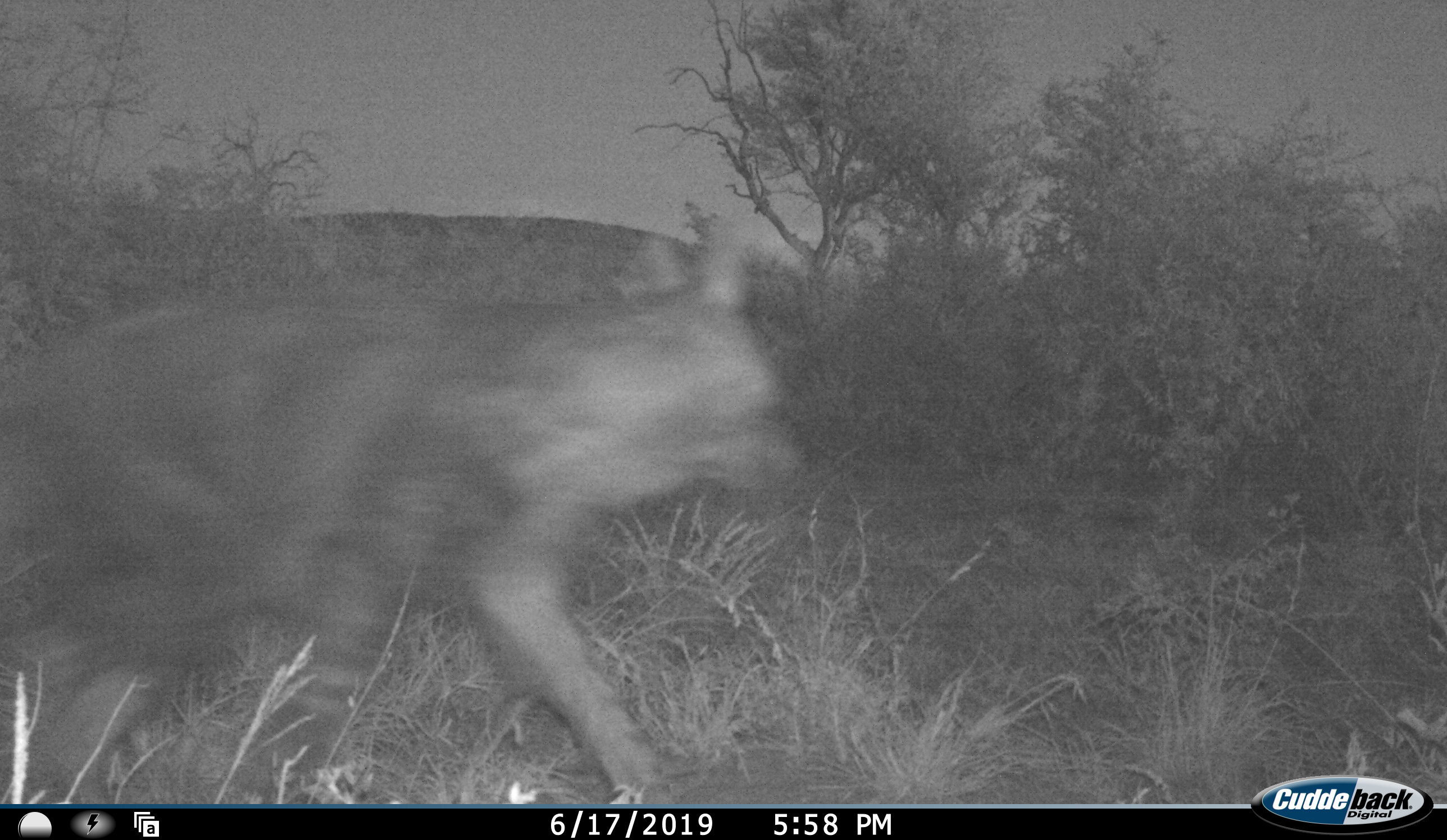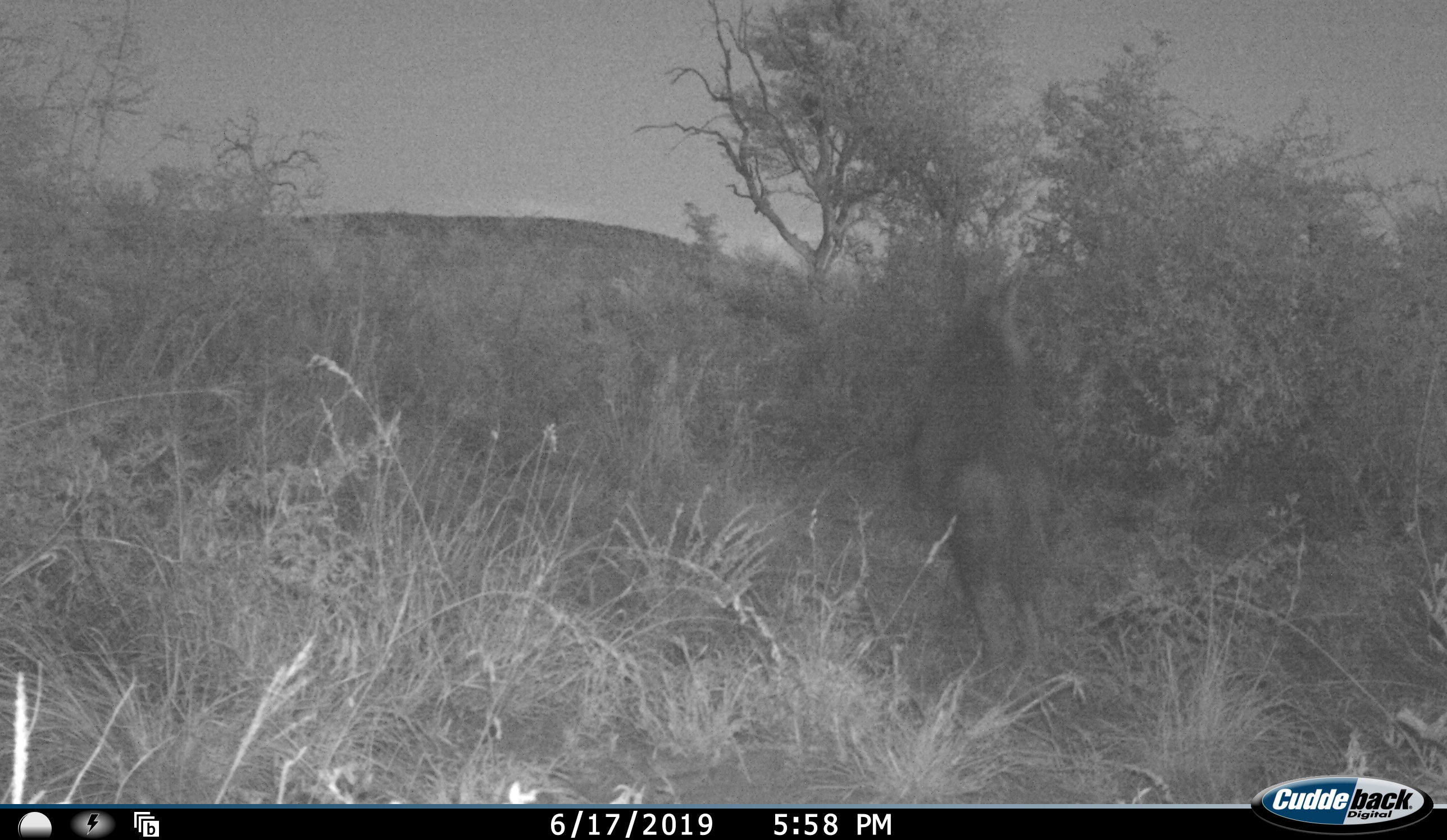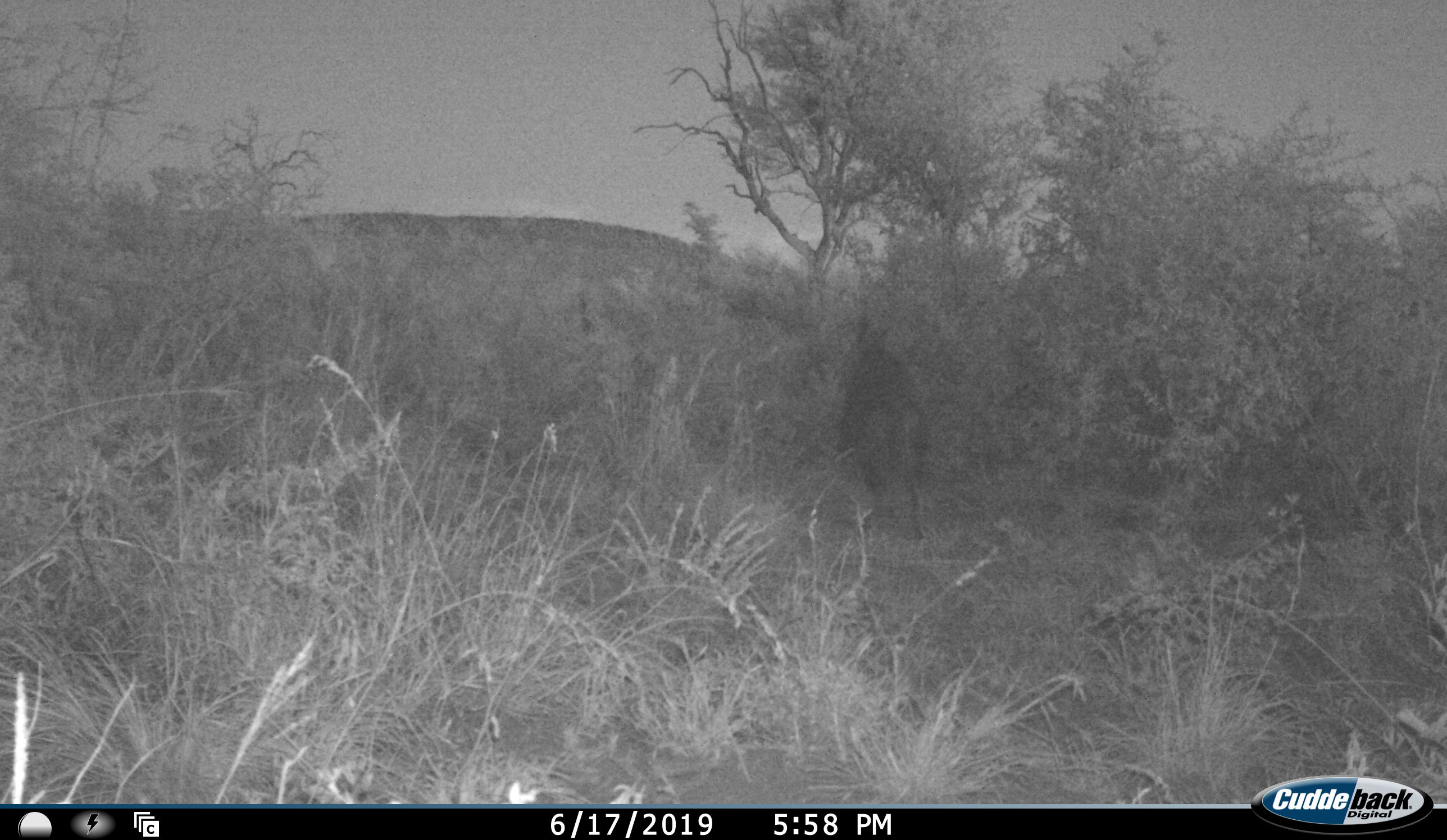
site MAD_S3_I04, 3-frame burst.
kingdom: Animalia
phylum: Chordata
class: Mammalia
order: Carnivora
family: Hyaenidae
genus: Parahyaena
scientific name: Parahyaena brunnea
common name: brown hyena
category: hyenabrown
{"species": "hyenabrown (brown hyena) (Parahyaena brunnea)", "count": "1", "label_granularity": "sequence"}